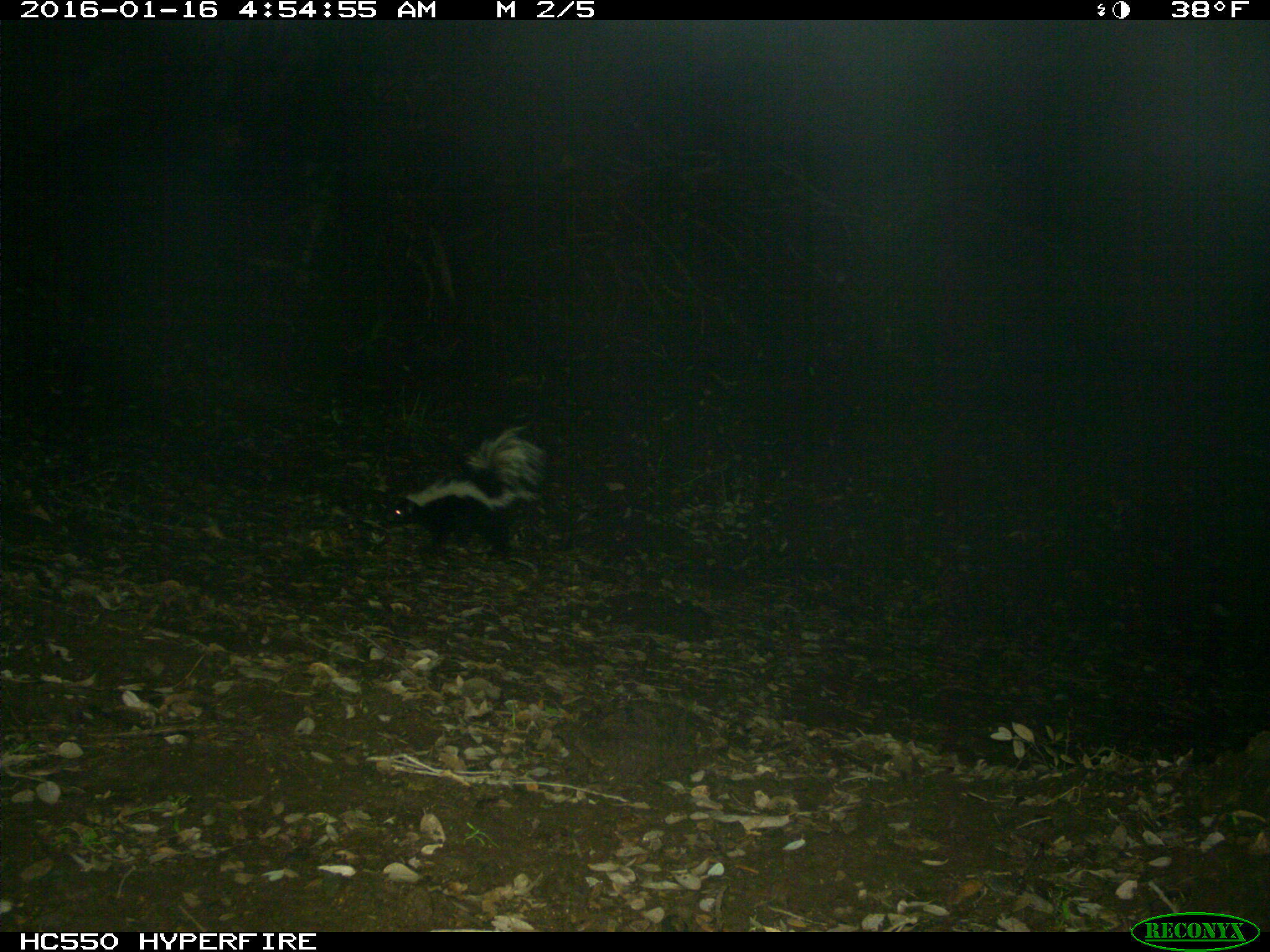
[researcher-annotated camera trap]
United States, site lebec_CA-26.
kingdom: Animalia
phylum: Chordata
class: Mammalia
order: Carnivora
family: Mephitidae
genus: Mephitis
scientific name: Mephitis mephitis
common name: striped skunk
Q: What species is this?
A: Mephitis mephitis (striped skunk).